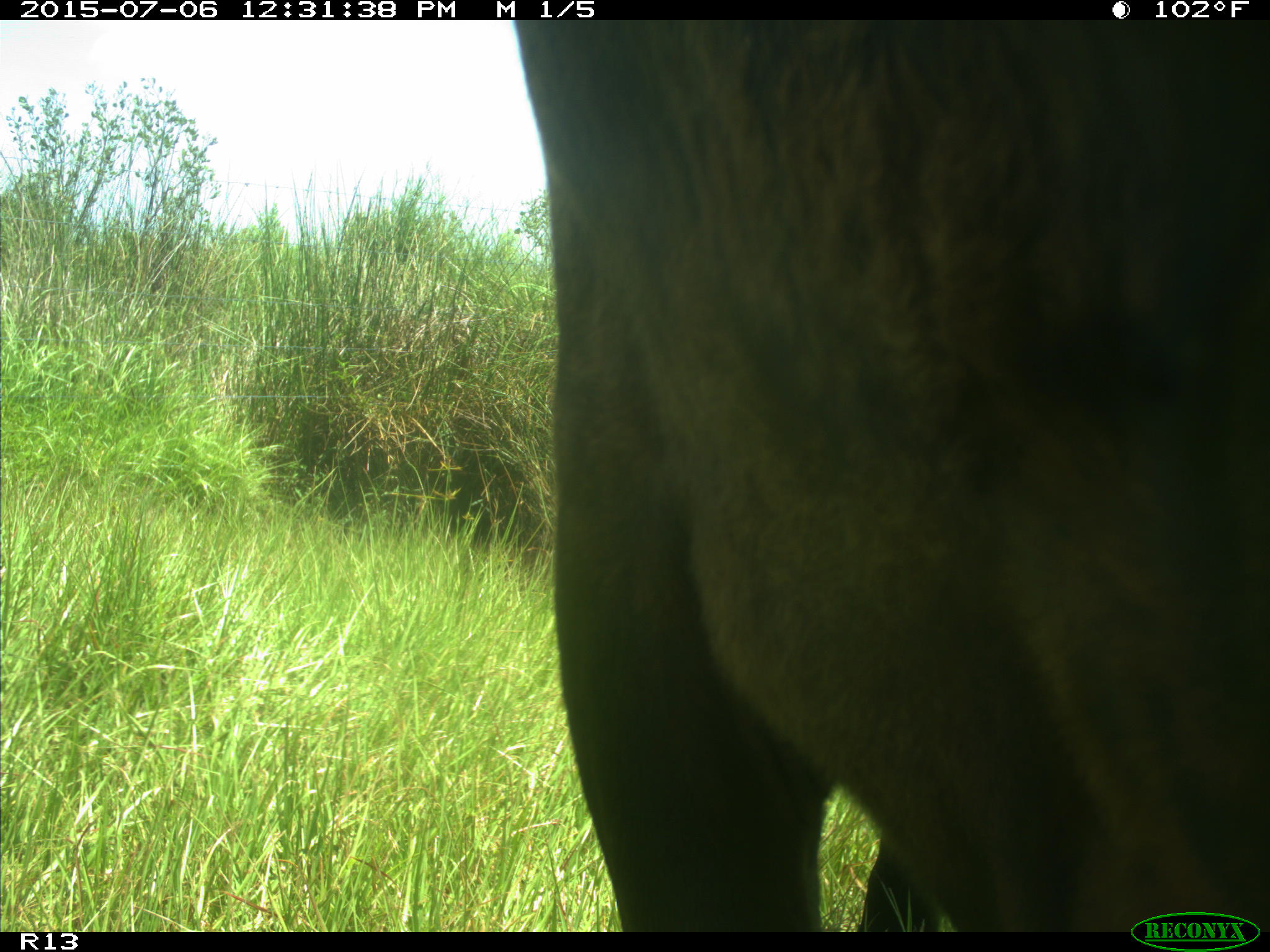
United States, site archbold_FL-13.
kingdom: Animalia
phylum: Chordata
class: Mammalia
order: Artiodactyla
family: Bovidae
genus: Bos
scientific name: Bos taurus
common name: domestic cow